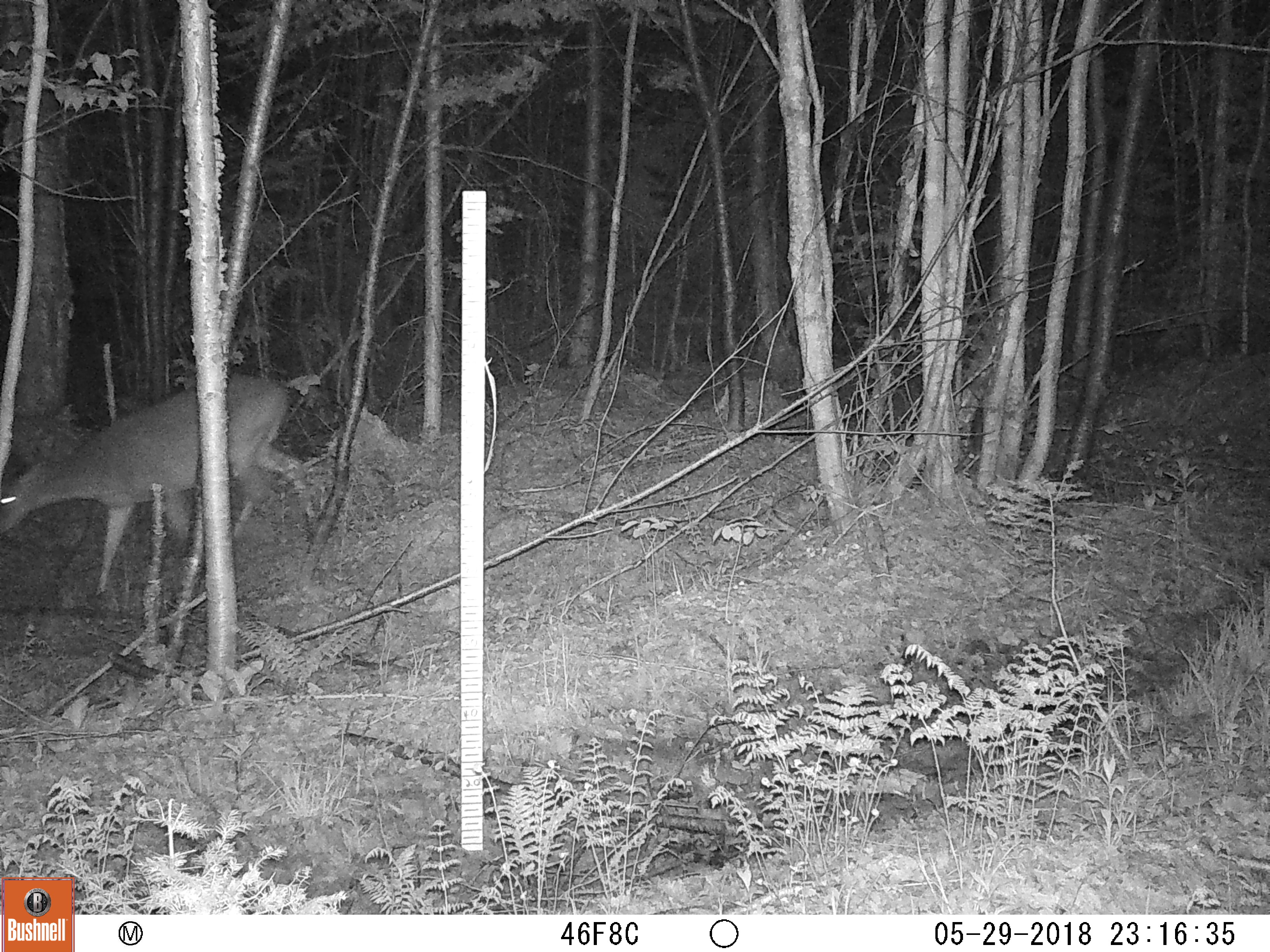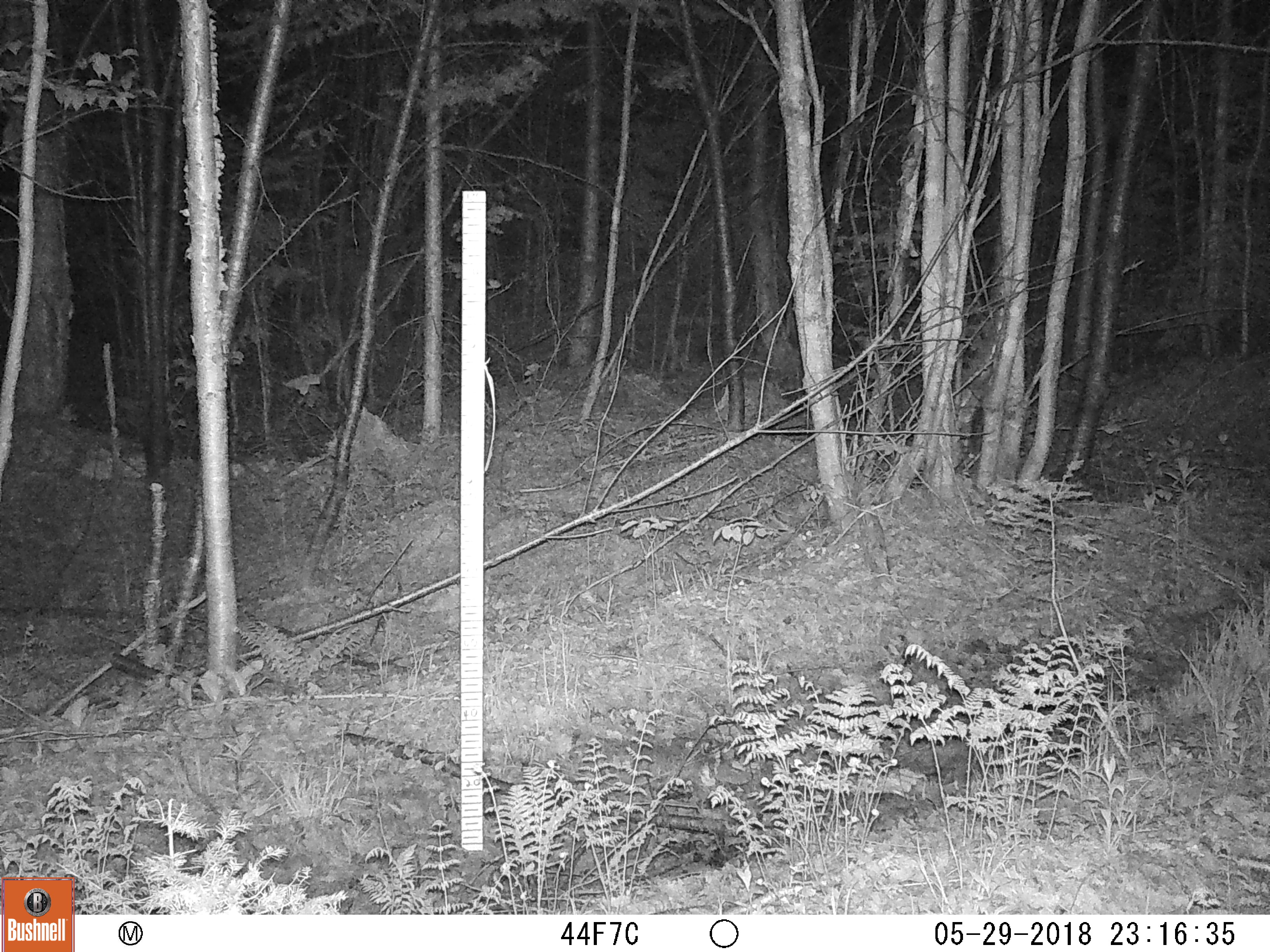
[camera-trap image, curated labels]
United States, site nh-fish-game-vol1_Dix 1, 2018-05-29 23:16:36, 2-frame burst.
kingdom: Animalia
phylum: Chordata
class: Mammalia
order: Artiodactyla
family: Cervidae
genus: Odocoileus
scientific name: Odocoileus virginianus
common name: white-tailed deer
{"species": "white-tailed deer (Odocoileus virginianus)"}